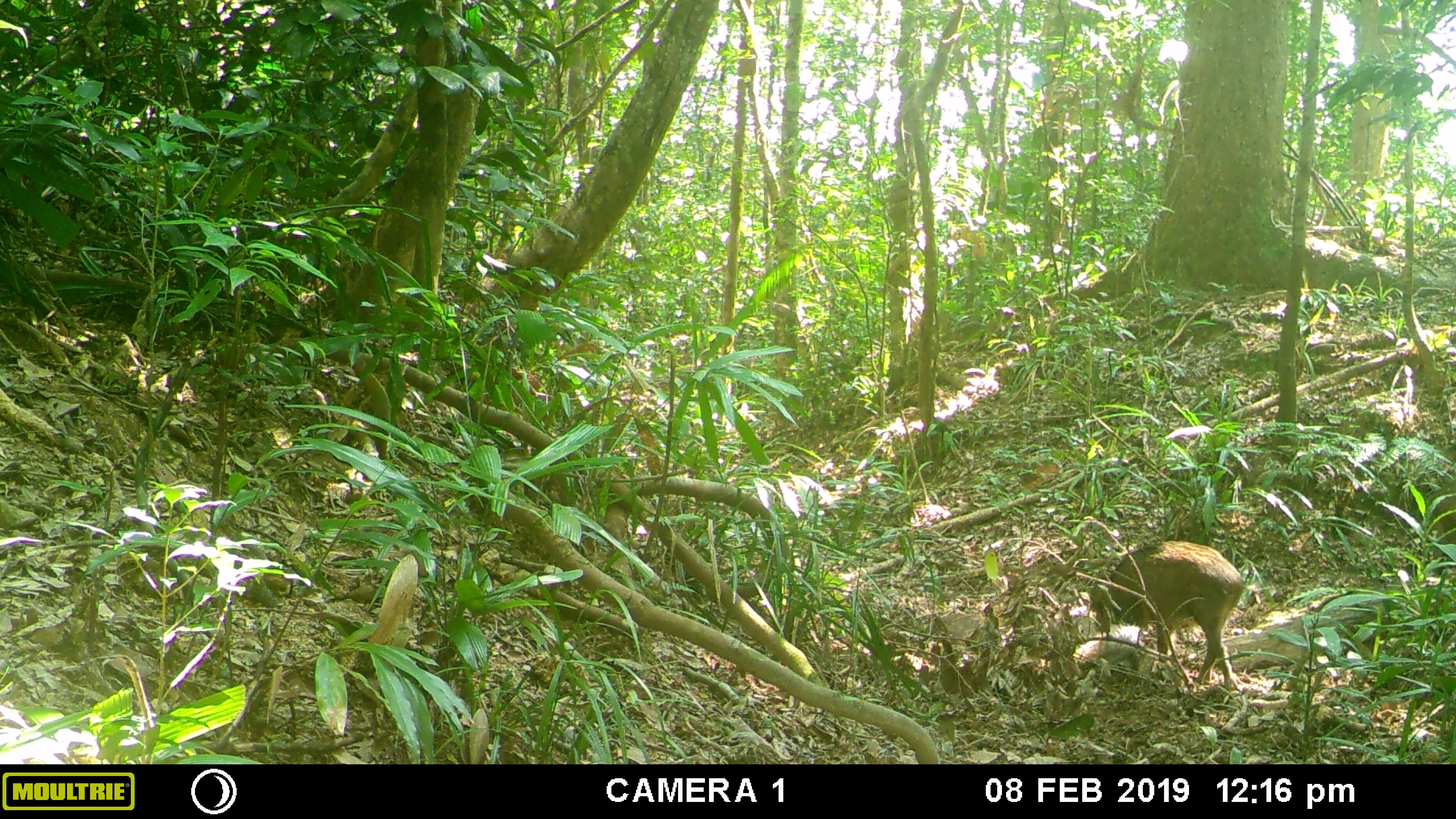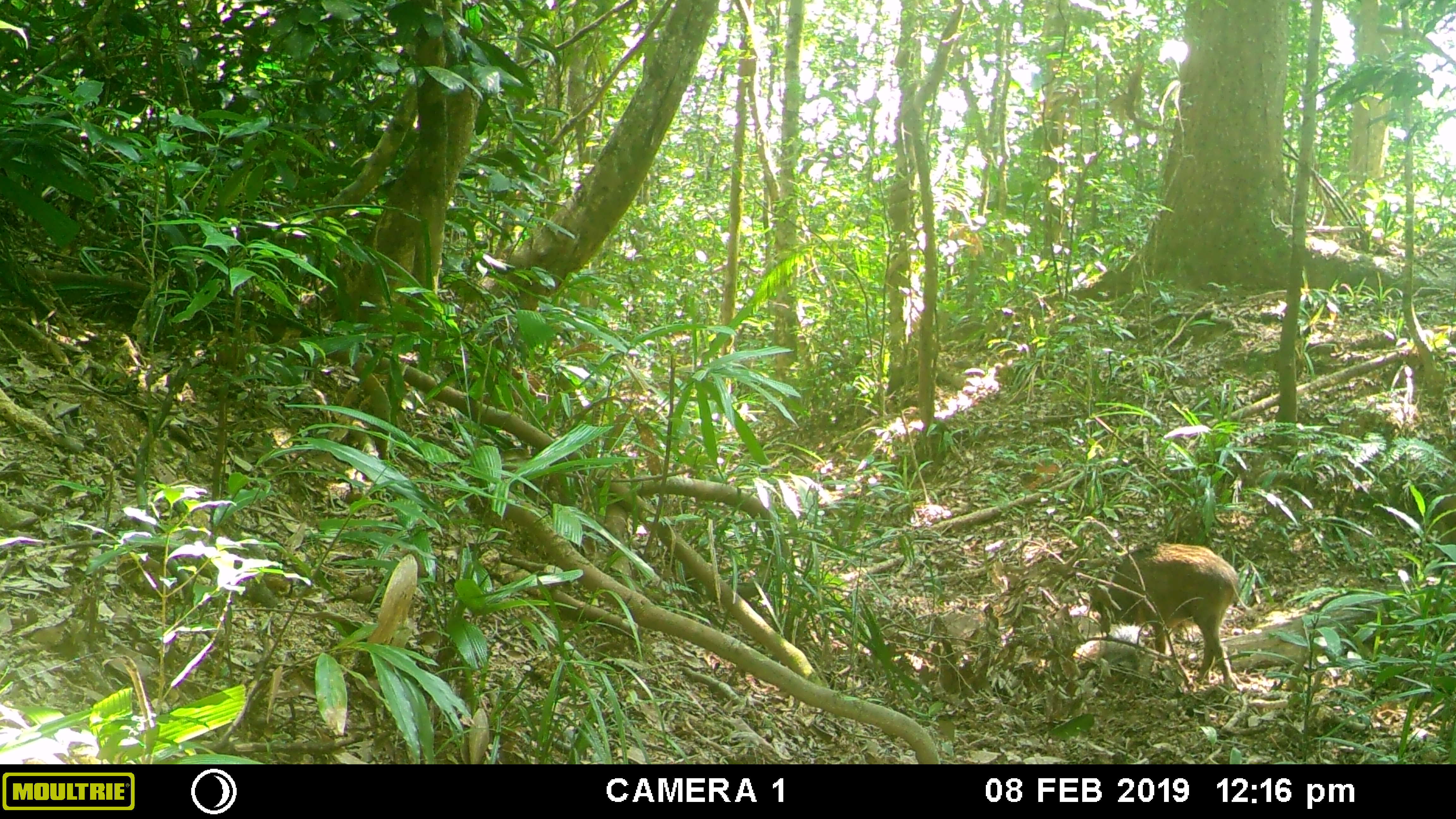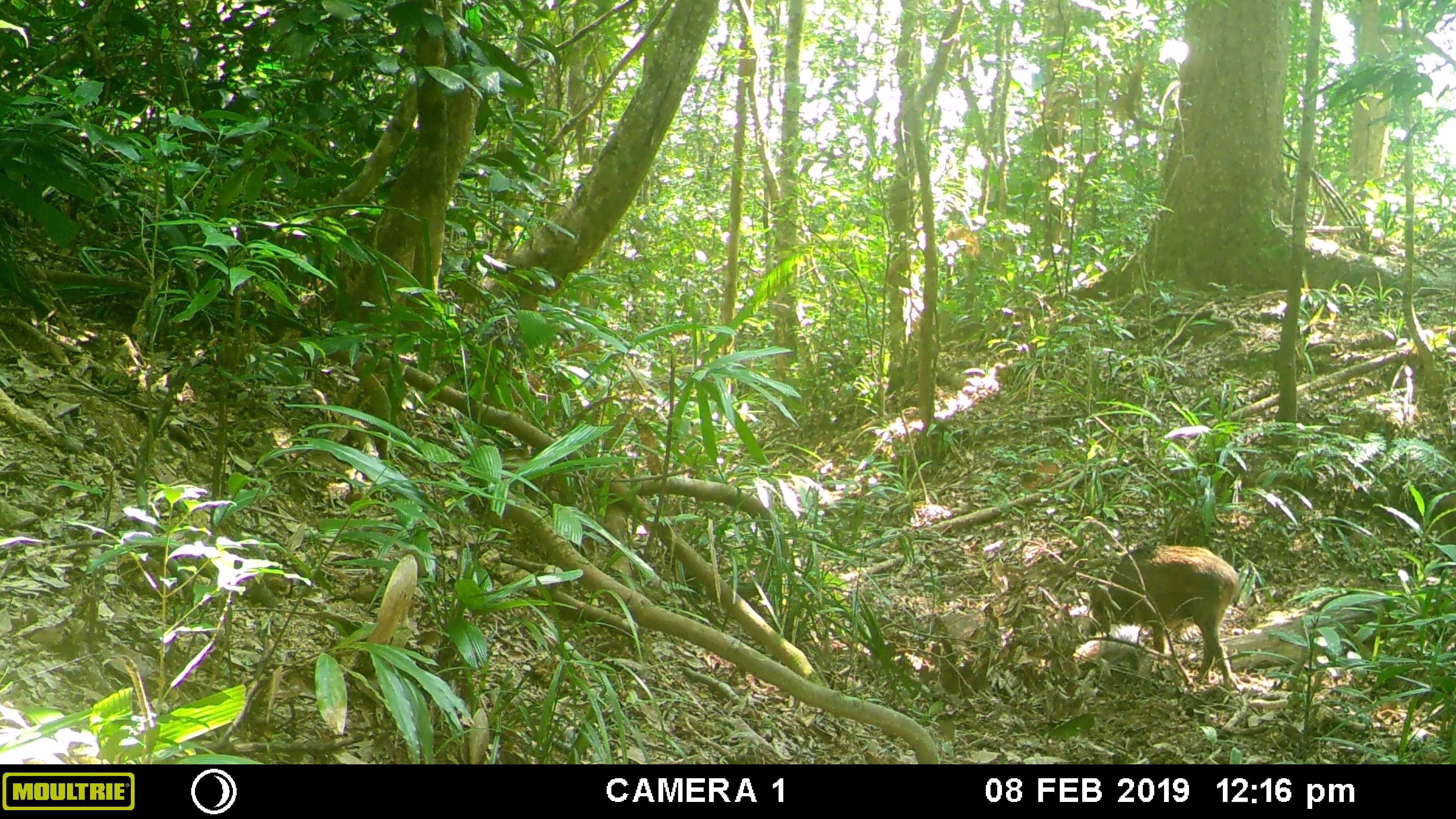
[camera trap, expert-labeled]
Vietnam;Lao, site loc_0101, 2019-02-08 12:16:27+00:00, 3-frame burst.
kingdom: Animalia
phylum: Chordata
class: Mammalia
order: Artiodactyla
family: Suidae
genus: Sus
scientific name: Sus scrofa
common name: eurasian wild pig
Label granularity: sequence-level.